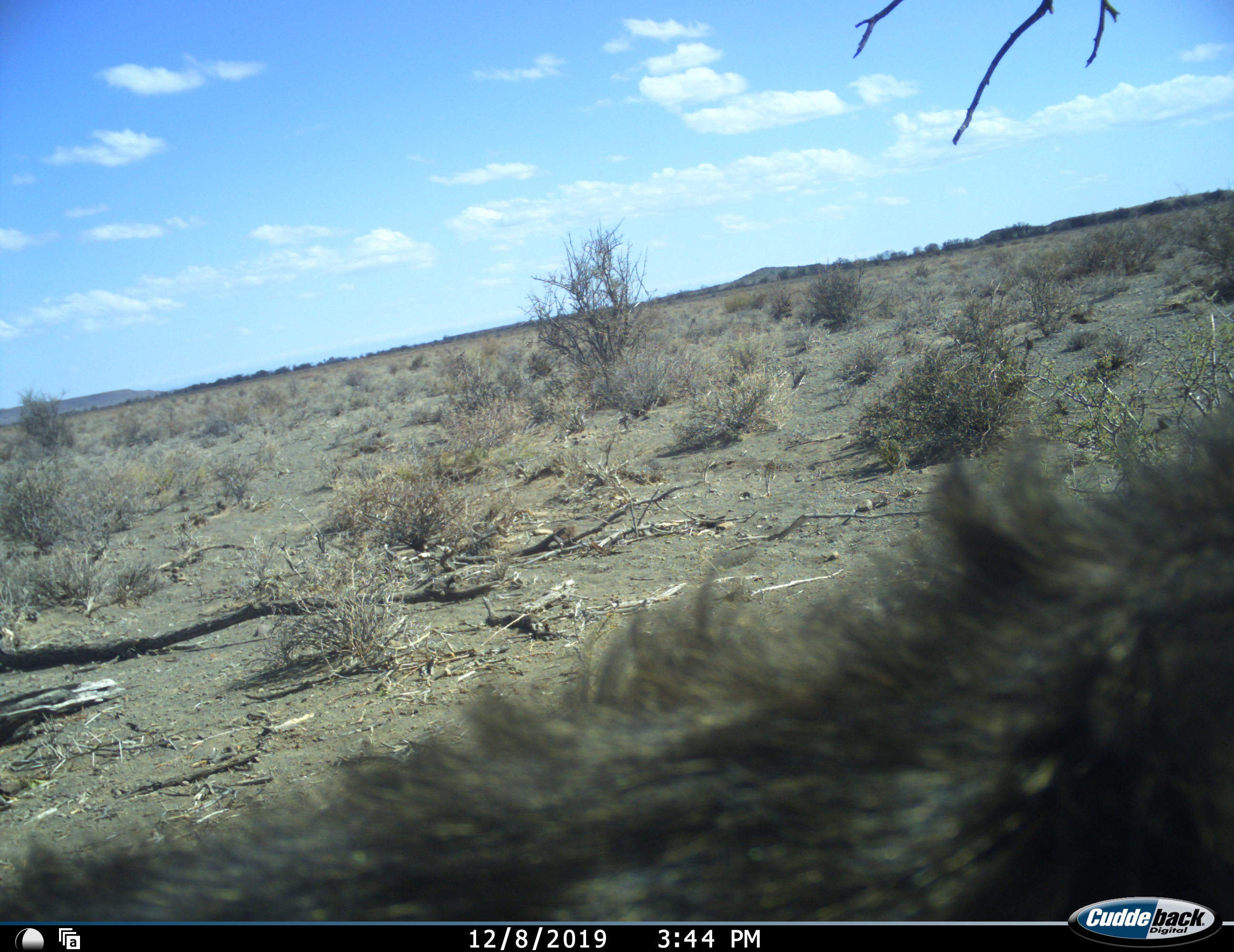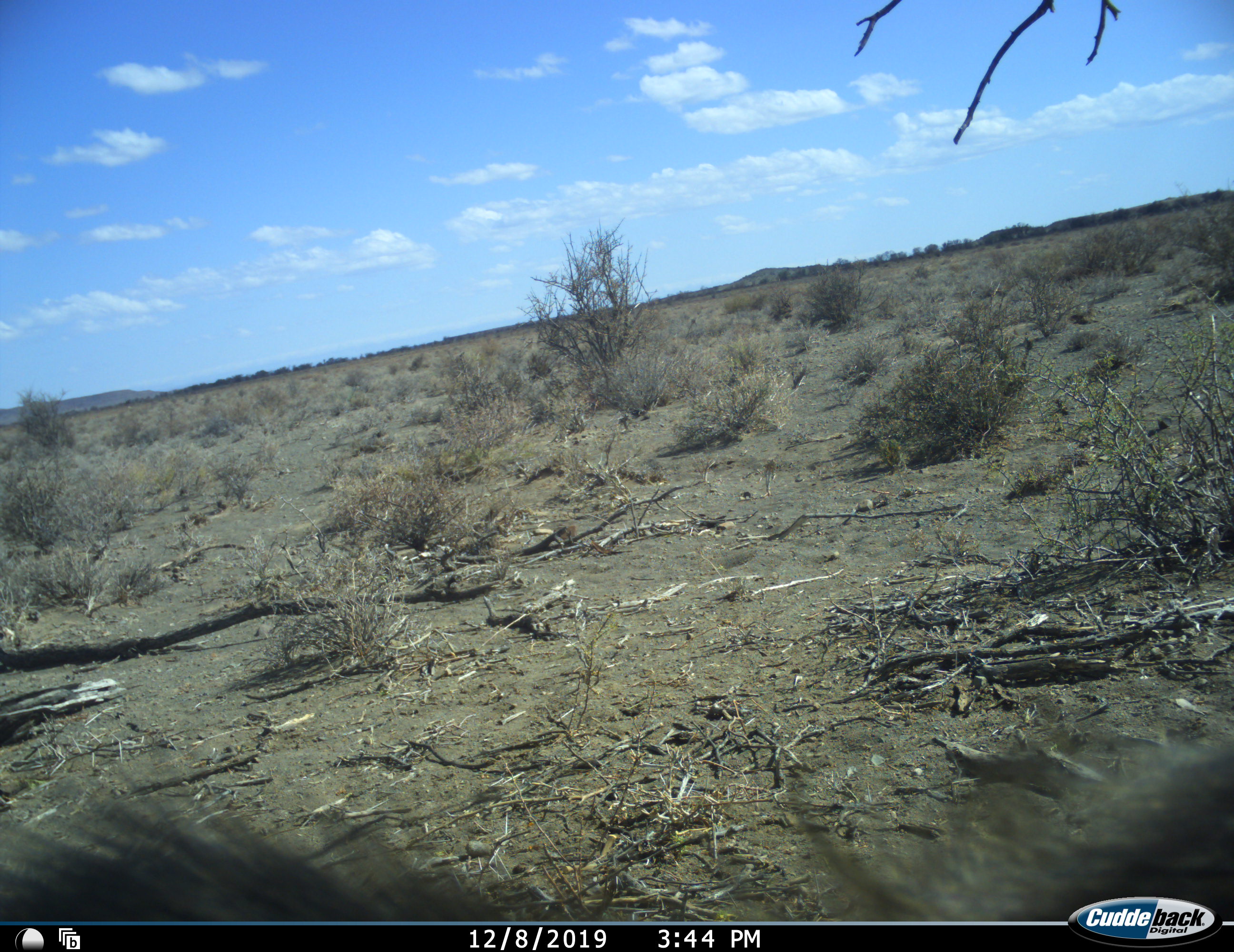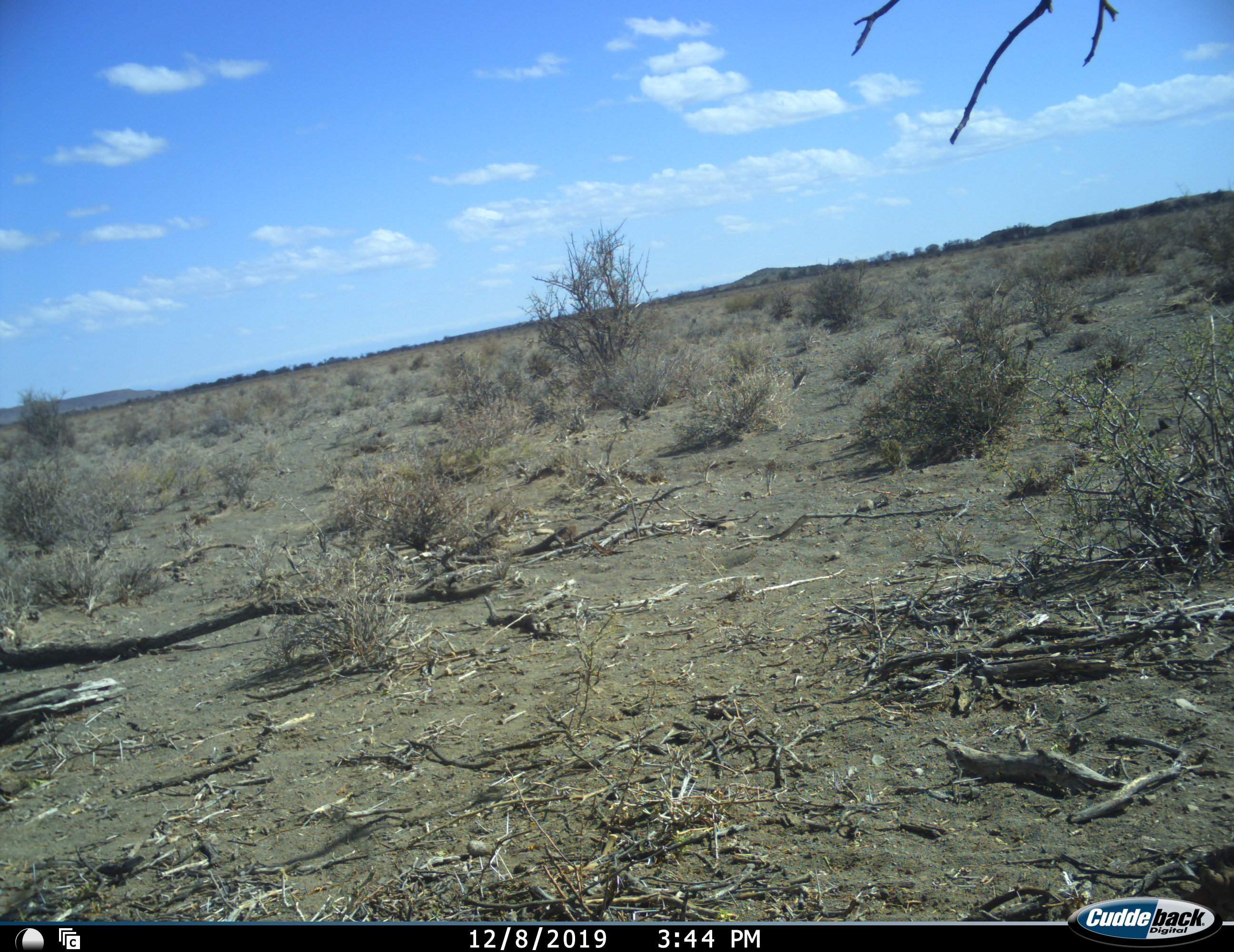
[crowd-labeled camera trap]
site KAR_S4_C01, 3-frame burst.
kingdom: Animalia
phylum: Chordata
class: Mammalia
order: Primates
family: Cercopithecidae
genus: Papio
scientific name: Papio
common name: baboon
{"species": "baboon (Papio)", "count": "1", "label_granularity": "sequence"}